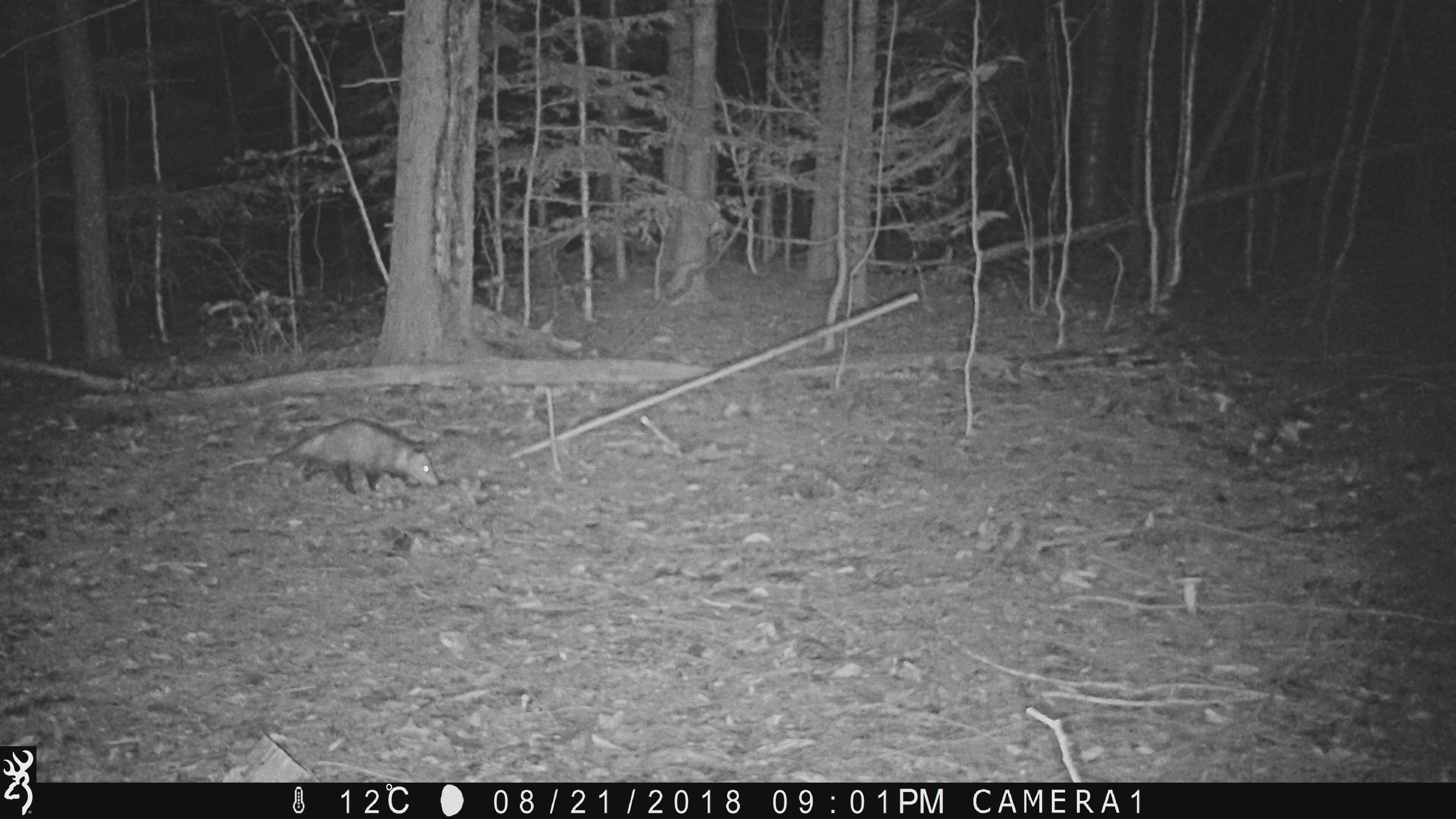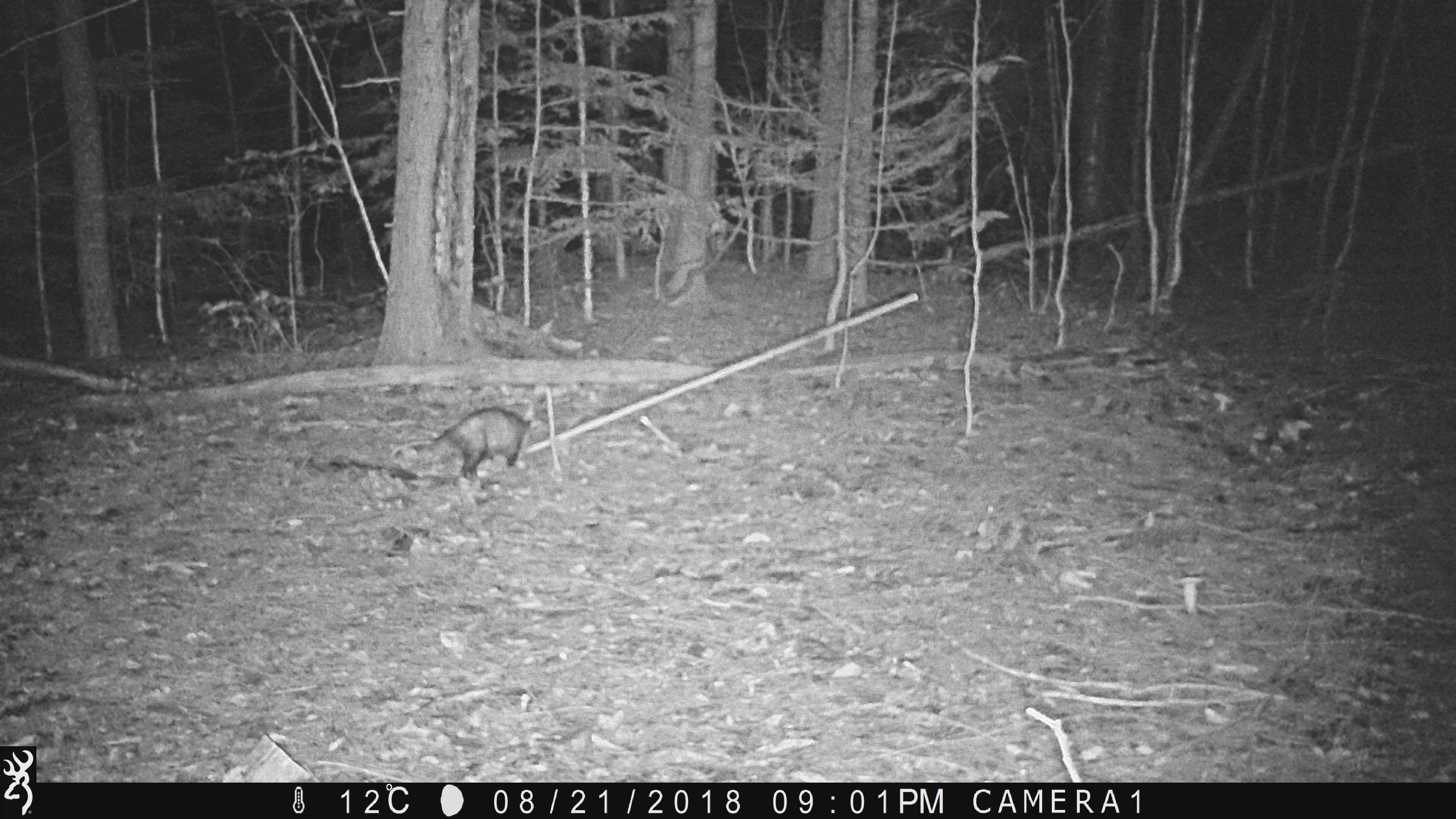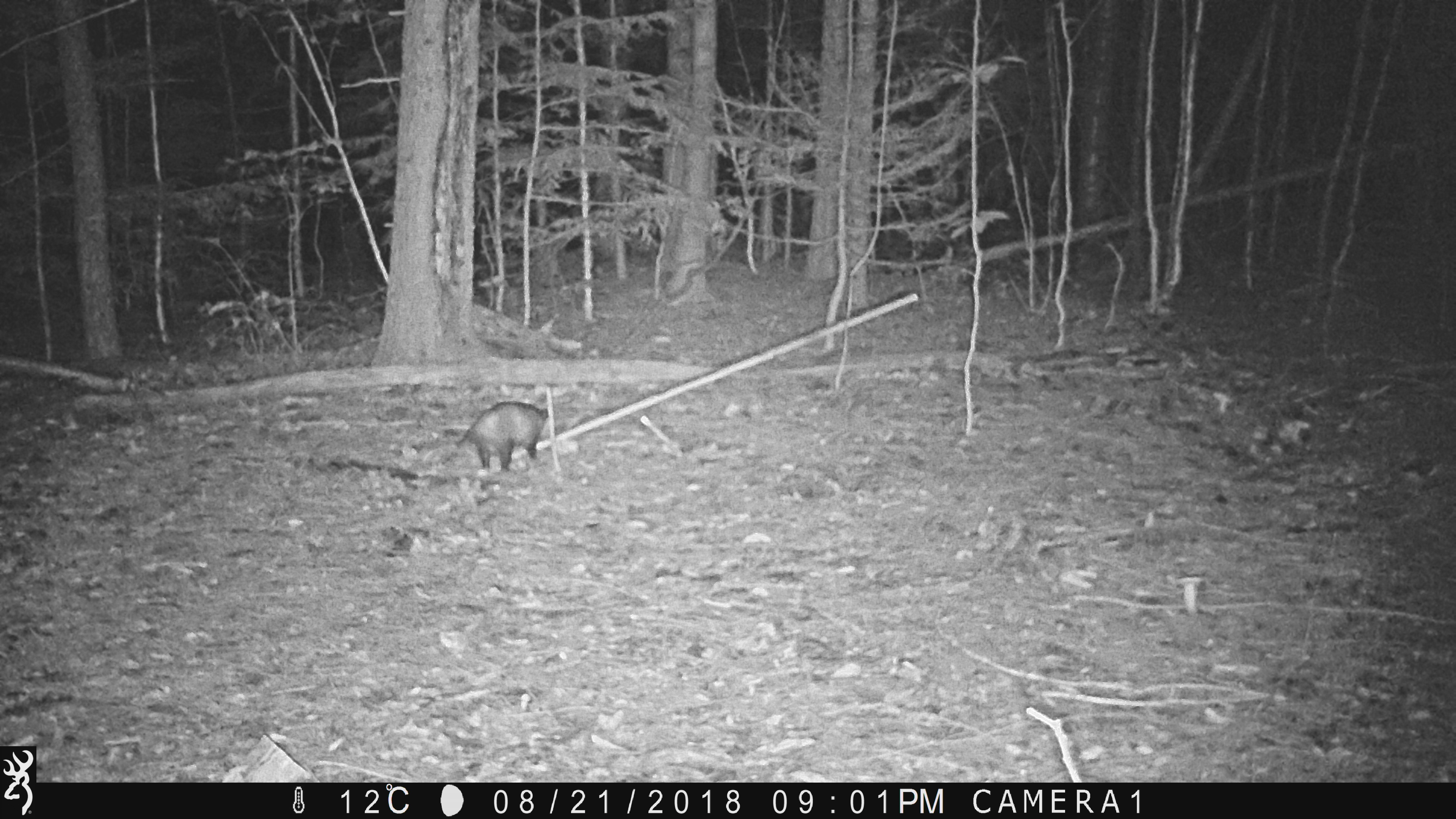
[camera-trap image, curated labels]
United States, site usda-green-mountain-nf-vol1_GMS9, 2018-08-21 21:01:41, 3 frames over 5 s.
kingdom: Animalia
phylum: Chordata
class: Mammalia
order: Didelphimorphia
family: Didelphidae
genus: Didelphis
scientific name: Didelphis virginiana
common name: opossum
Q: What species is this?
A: Opossum (Didelphis virginiana).